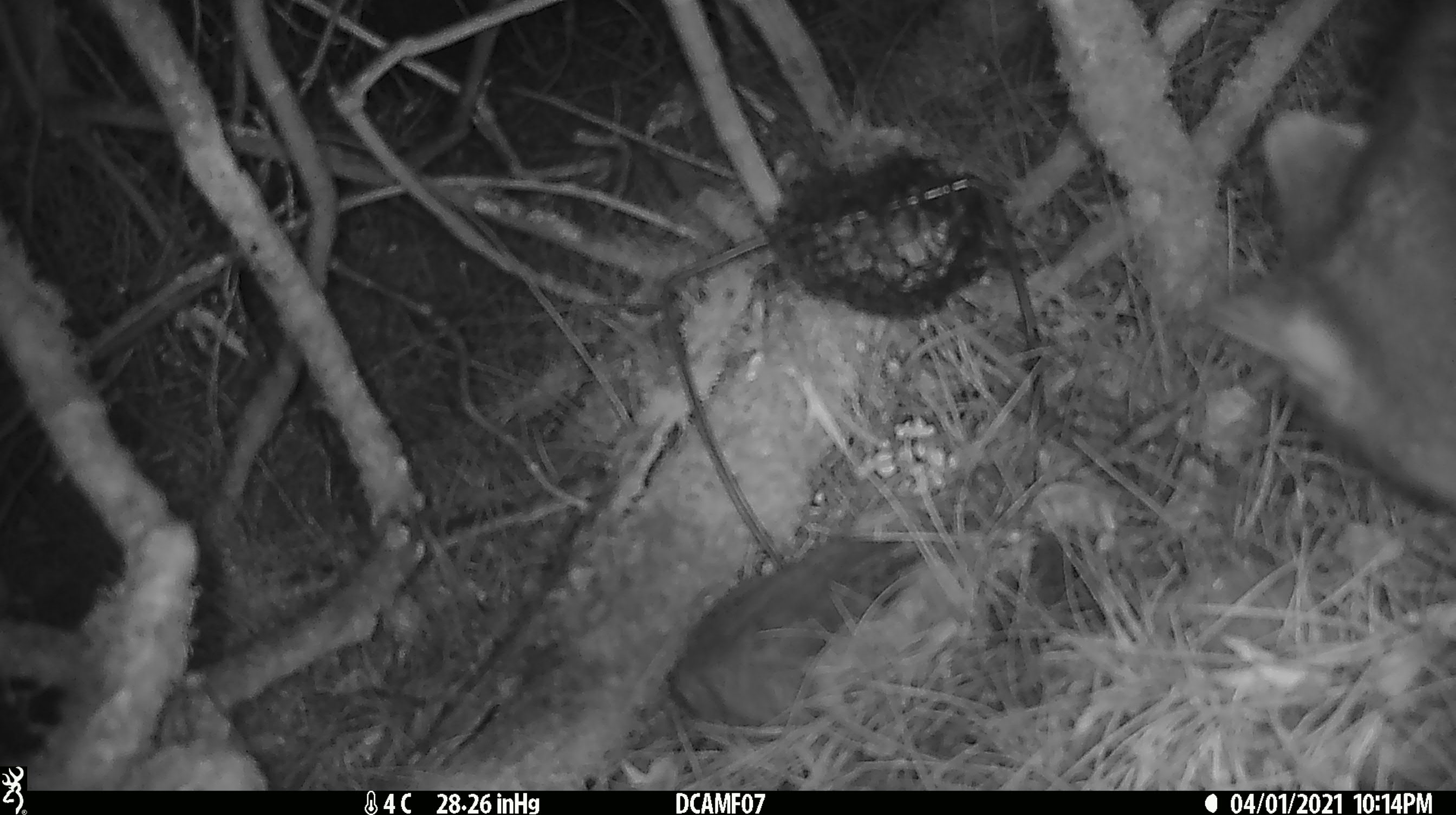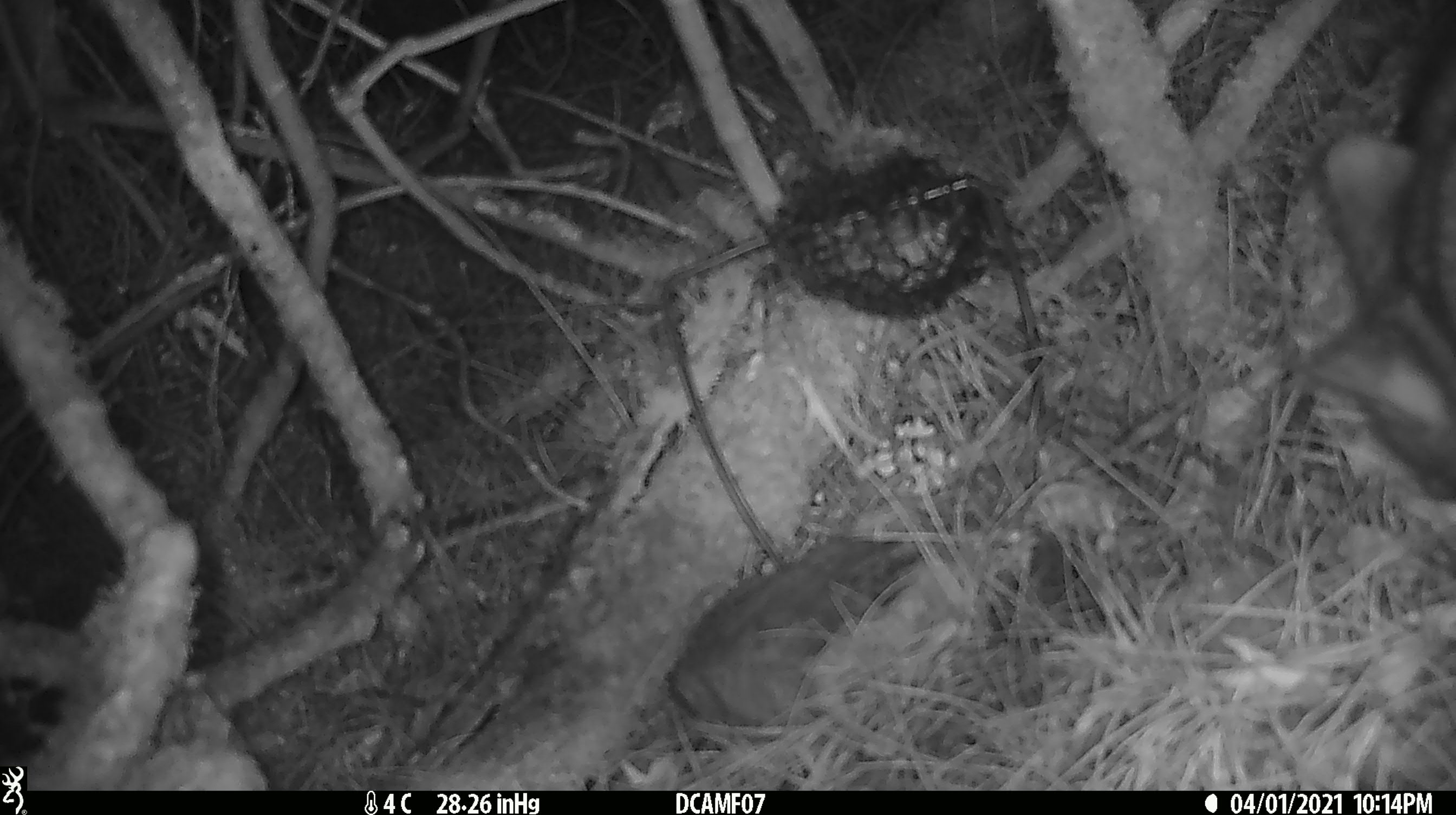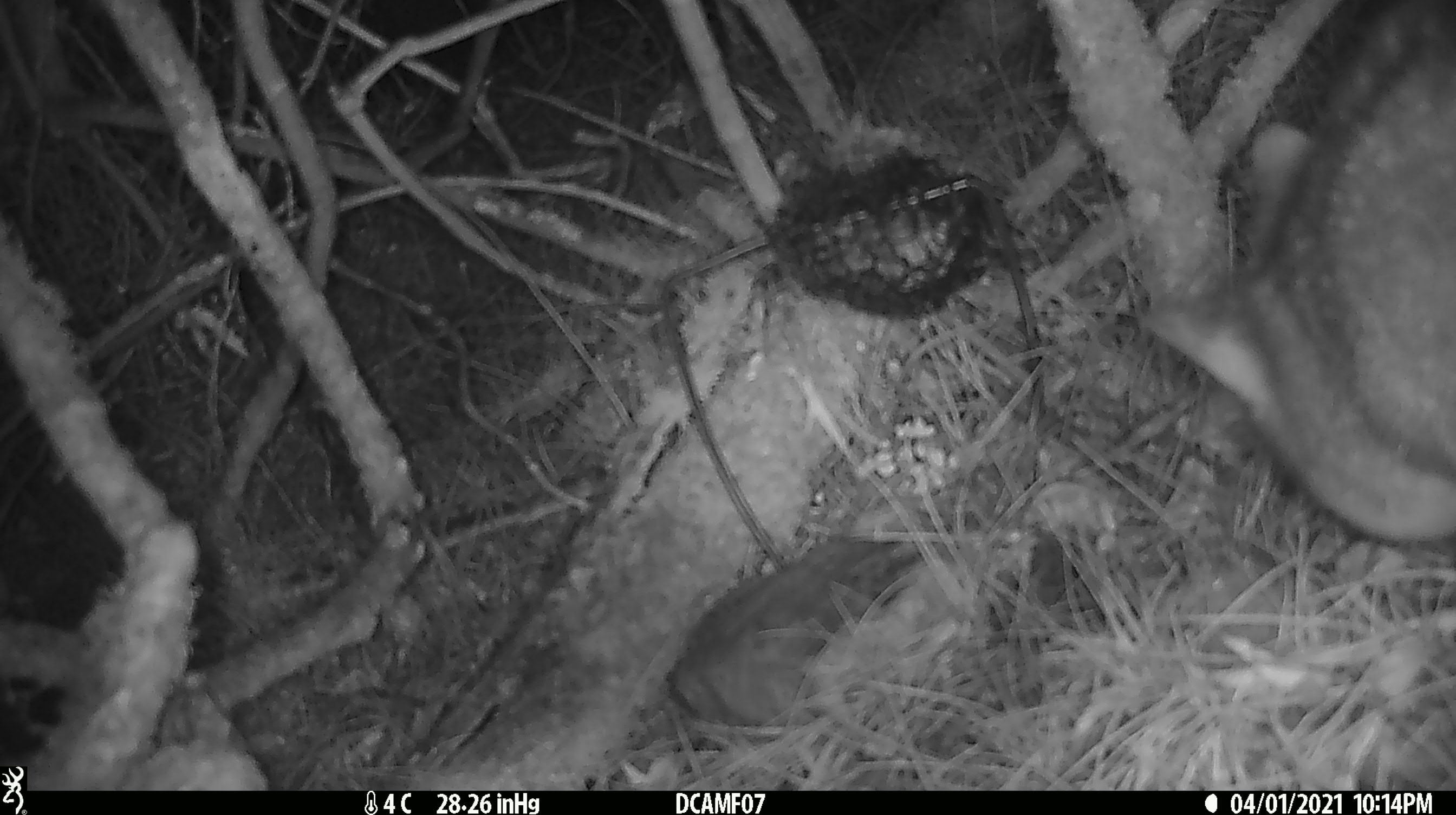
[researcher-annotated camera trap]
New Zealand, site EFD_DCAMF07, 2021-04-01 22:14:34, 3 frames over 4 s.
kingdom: Animalia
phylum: Chordata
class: Mammalia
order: Diprotodontia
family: Phalangeridae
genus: Trichosurus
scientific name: Trichosurus vulpecula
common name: common brushtail possum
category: possum